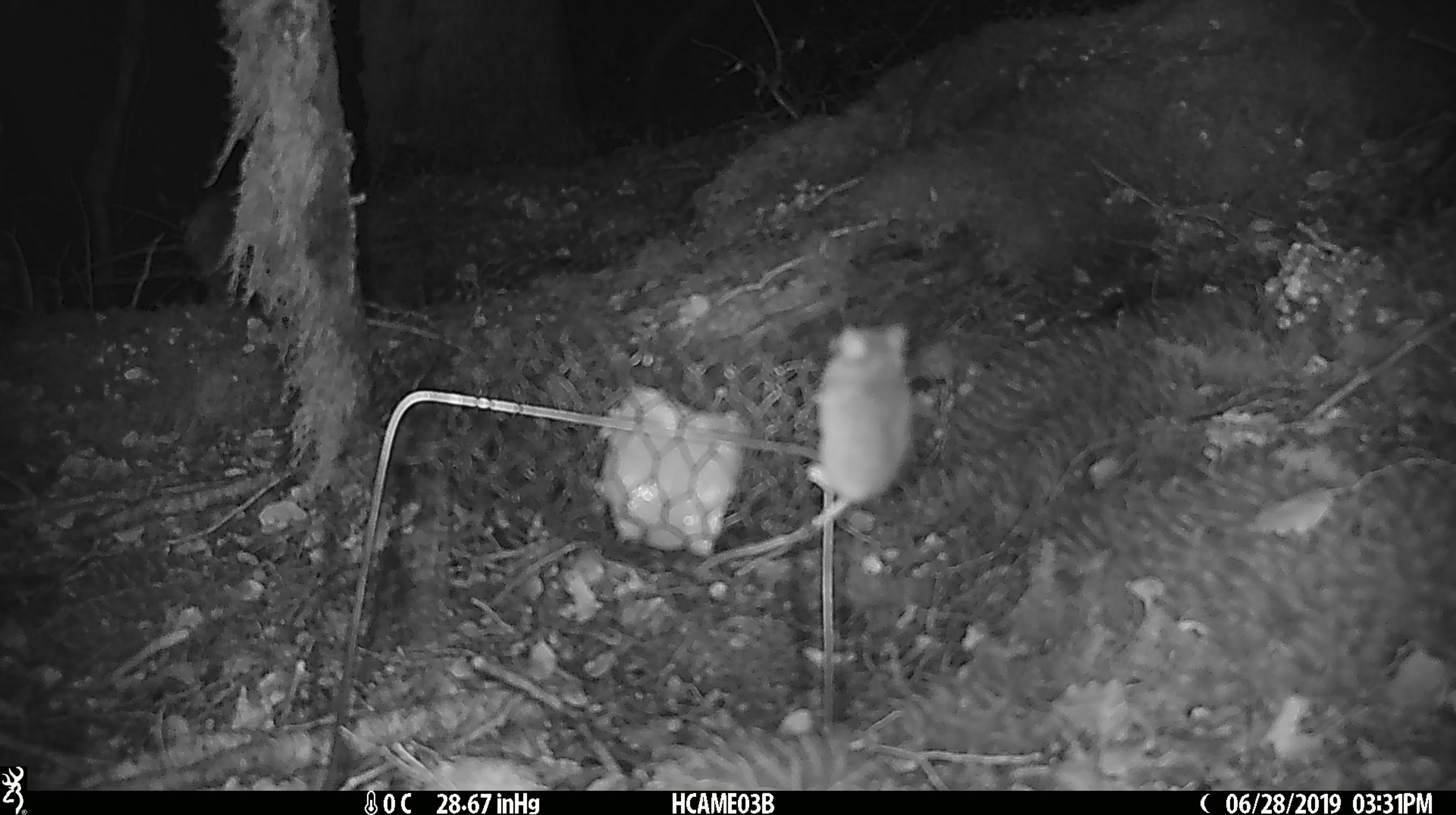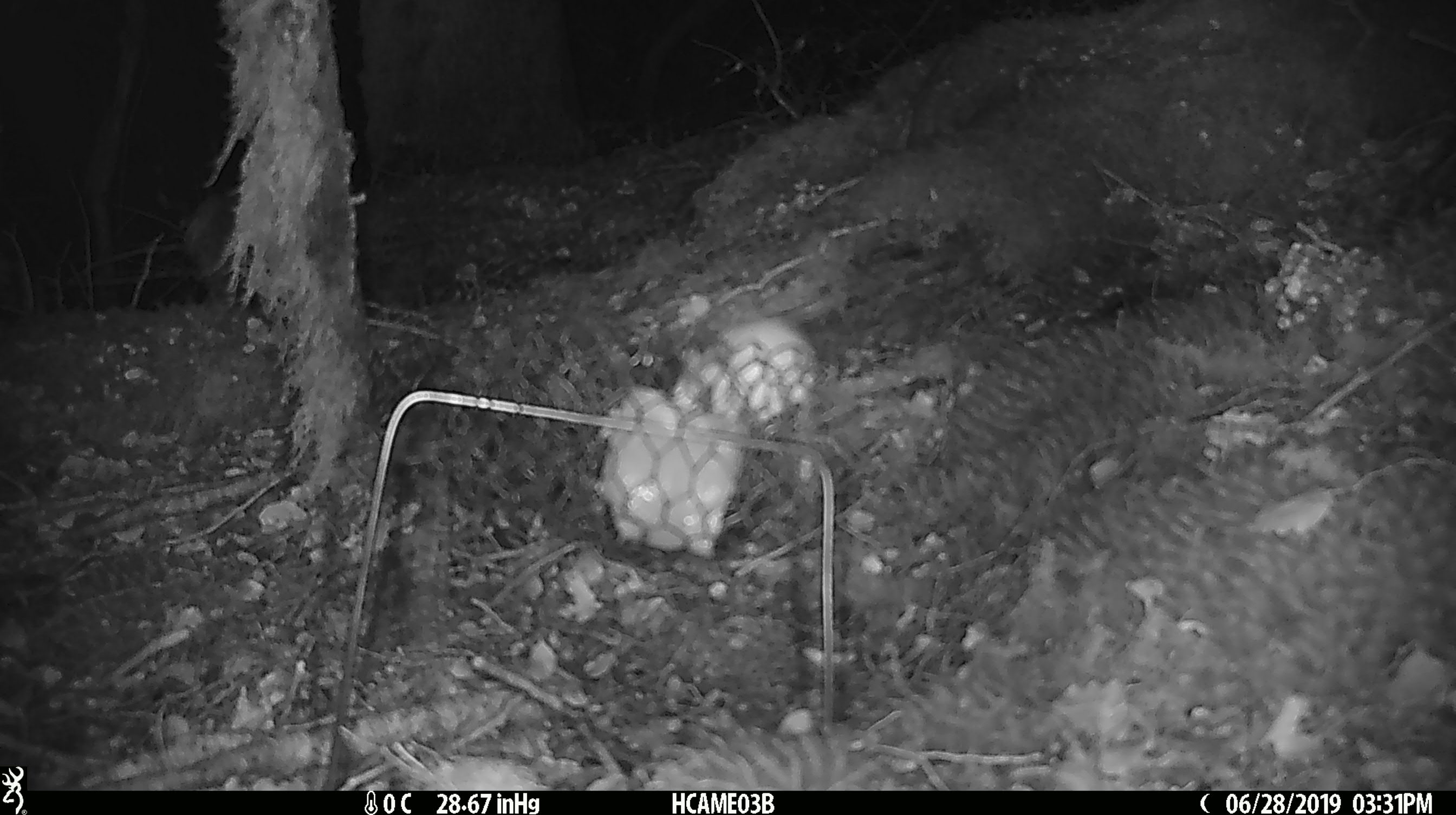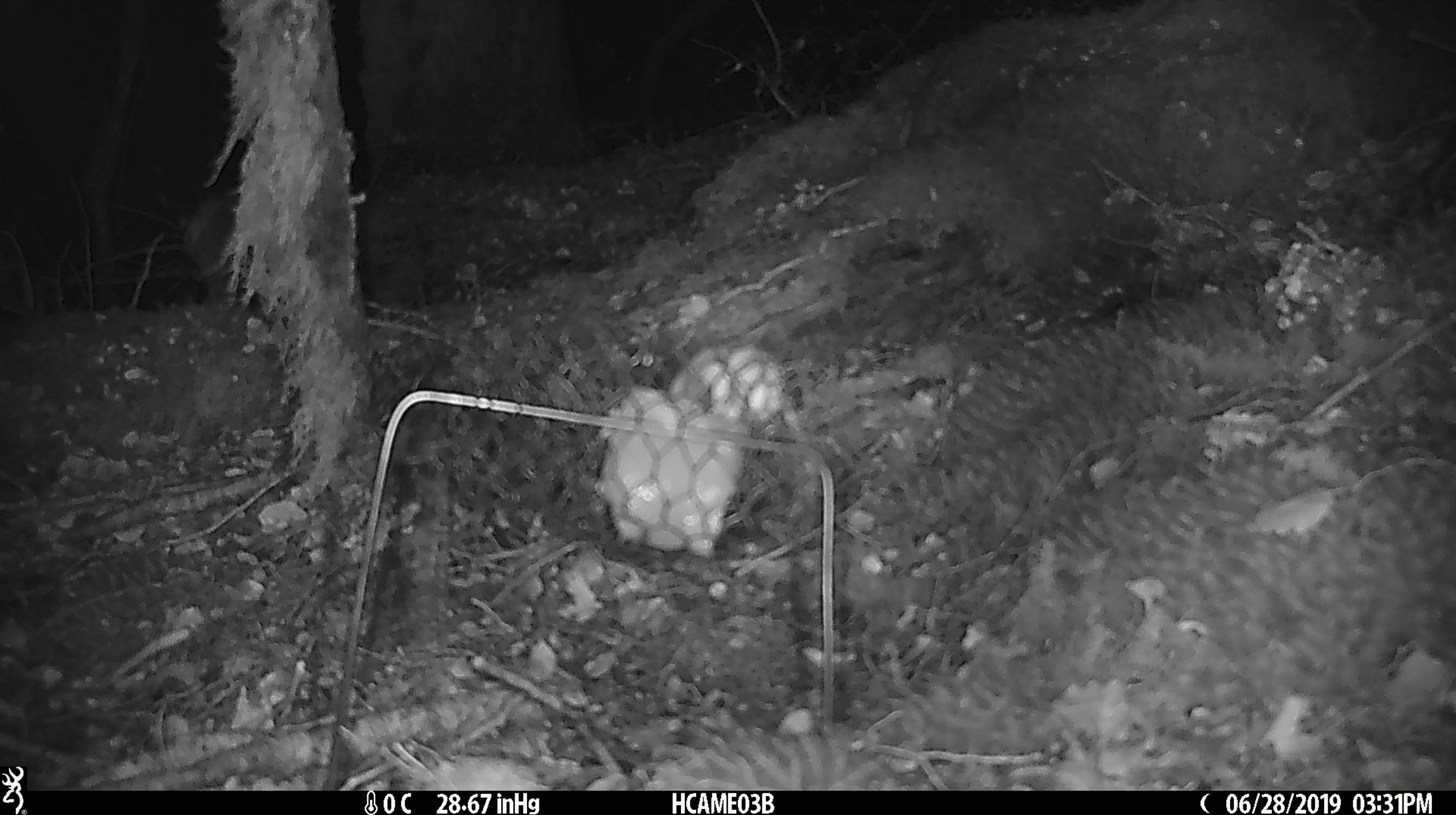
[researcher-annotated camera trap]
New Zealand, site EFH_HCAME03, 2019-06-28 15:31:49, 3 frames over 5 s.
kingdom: Animalia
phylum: Chordata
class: Mammalia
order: Rodentia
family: Muridae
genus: Mus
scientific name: Mus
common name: mouse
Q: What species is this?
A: Mouse (Mus).